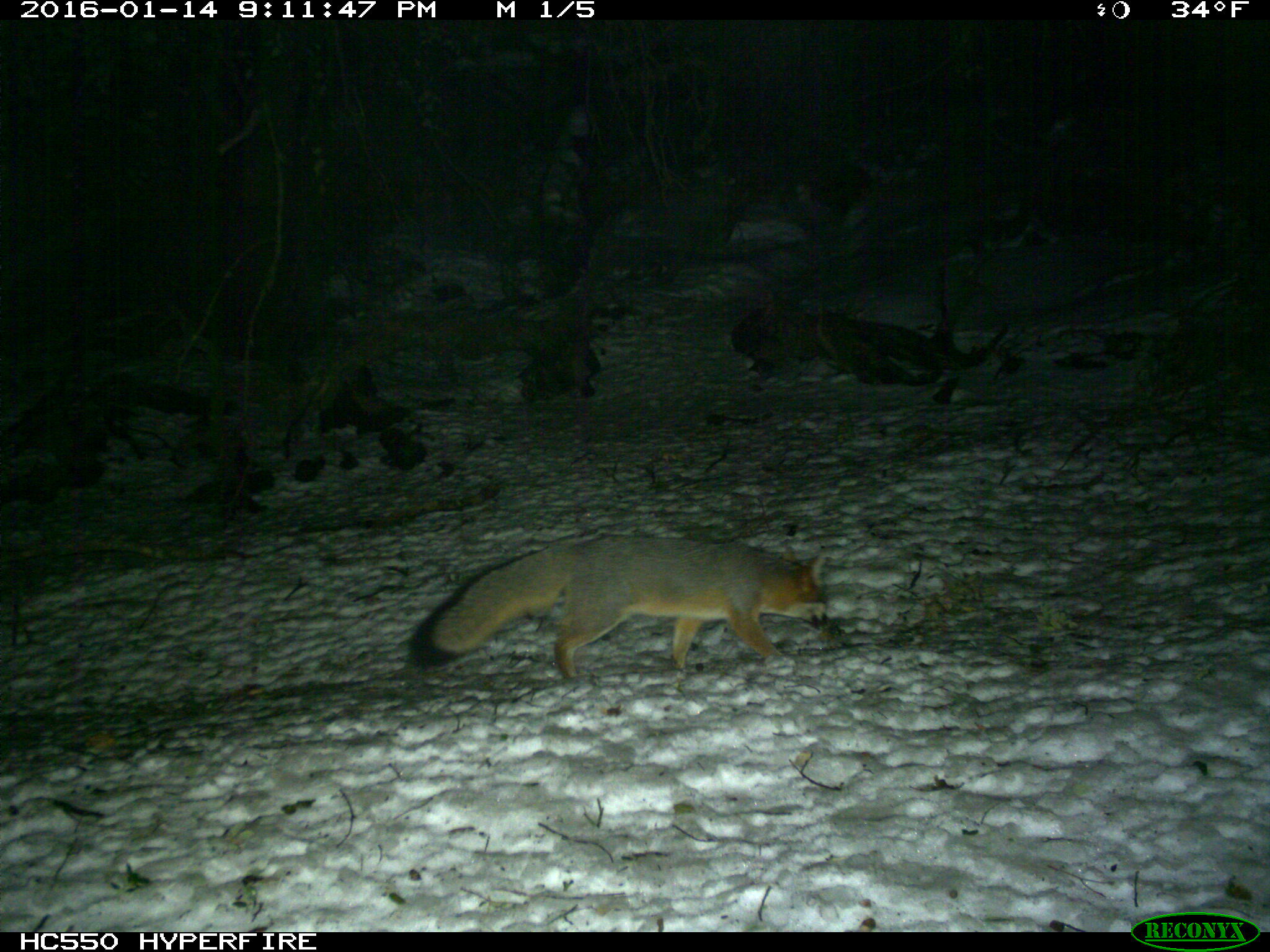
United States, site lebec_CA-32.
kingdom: Animalia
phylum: Chordata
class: Mammalia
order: Carnivora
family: Canidae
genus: Urocyon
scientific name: Urocyon cinereoargenteus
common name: gray fox